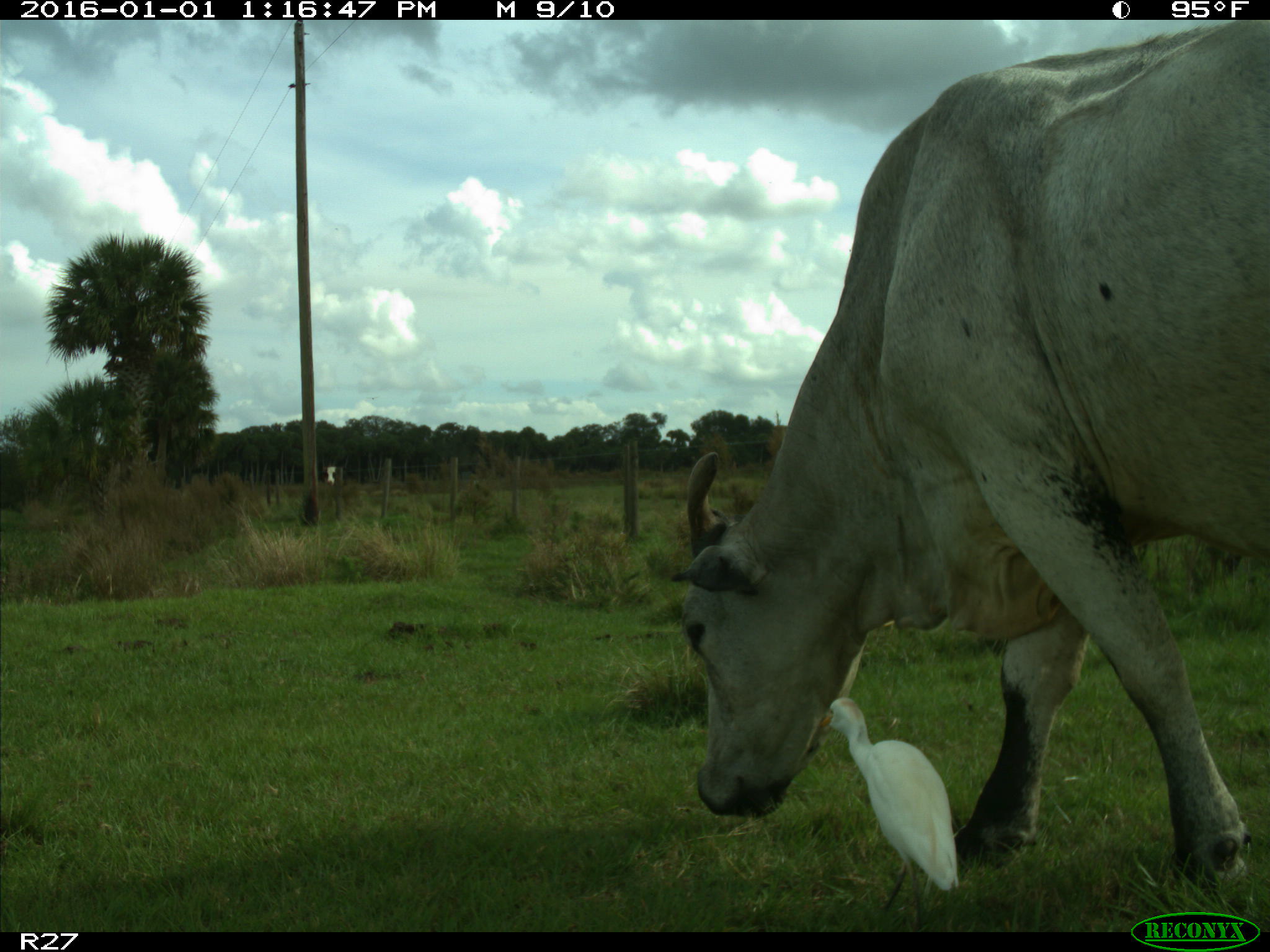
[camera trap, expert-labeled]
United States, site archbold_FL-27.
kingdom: Animalia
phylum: Chordata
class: Mammalia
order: Artiodactyla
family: Bovidae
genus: Bos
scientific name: Bos taurus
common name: domestic cow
Bos taurus (domestic cow).